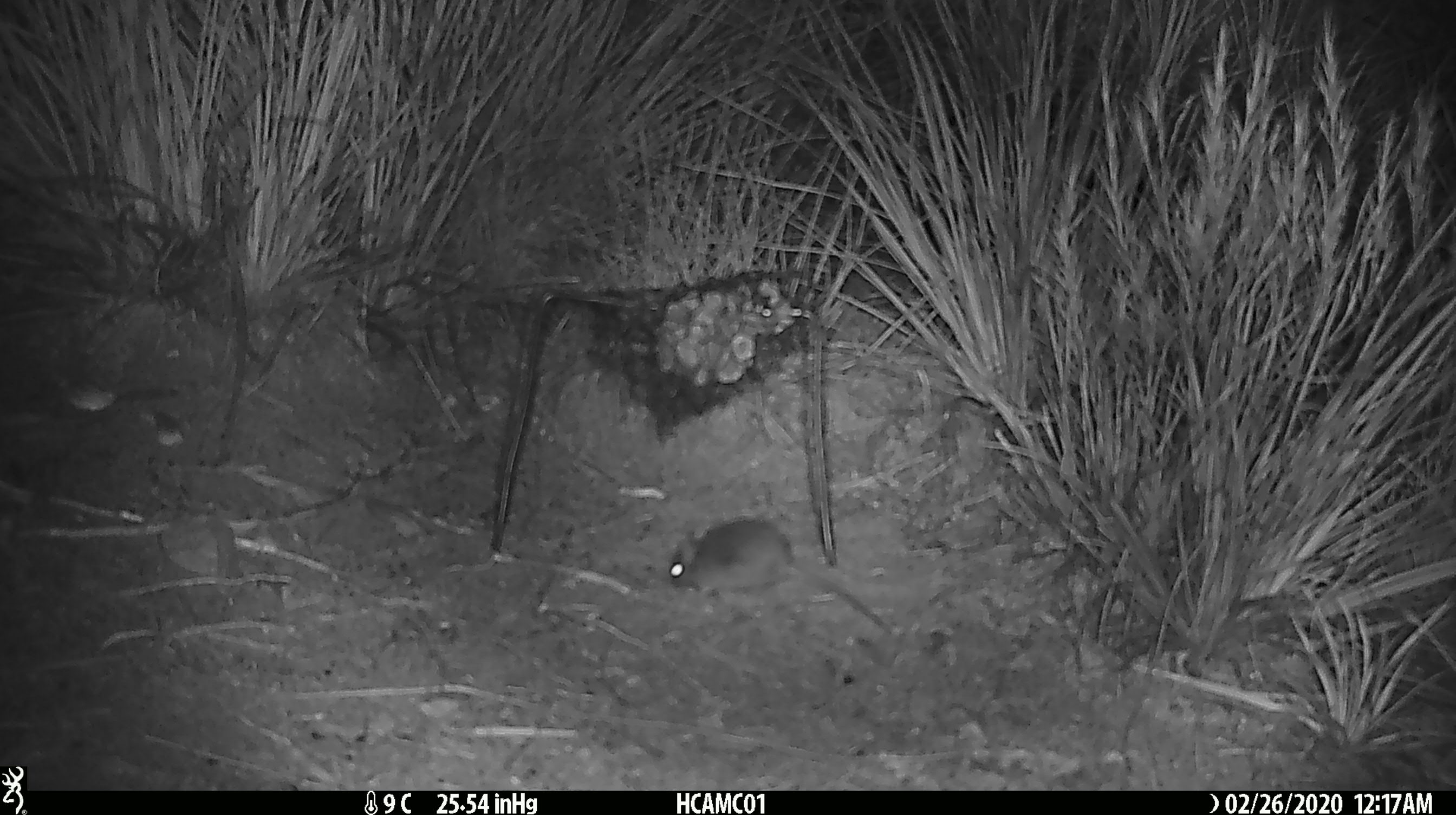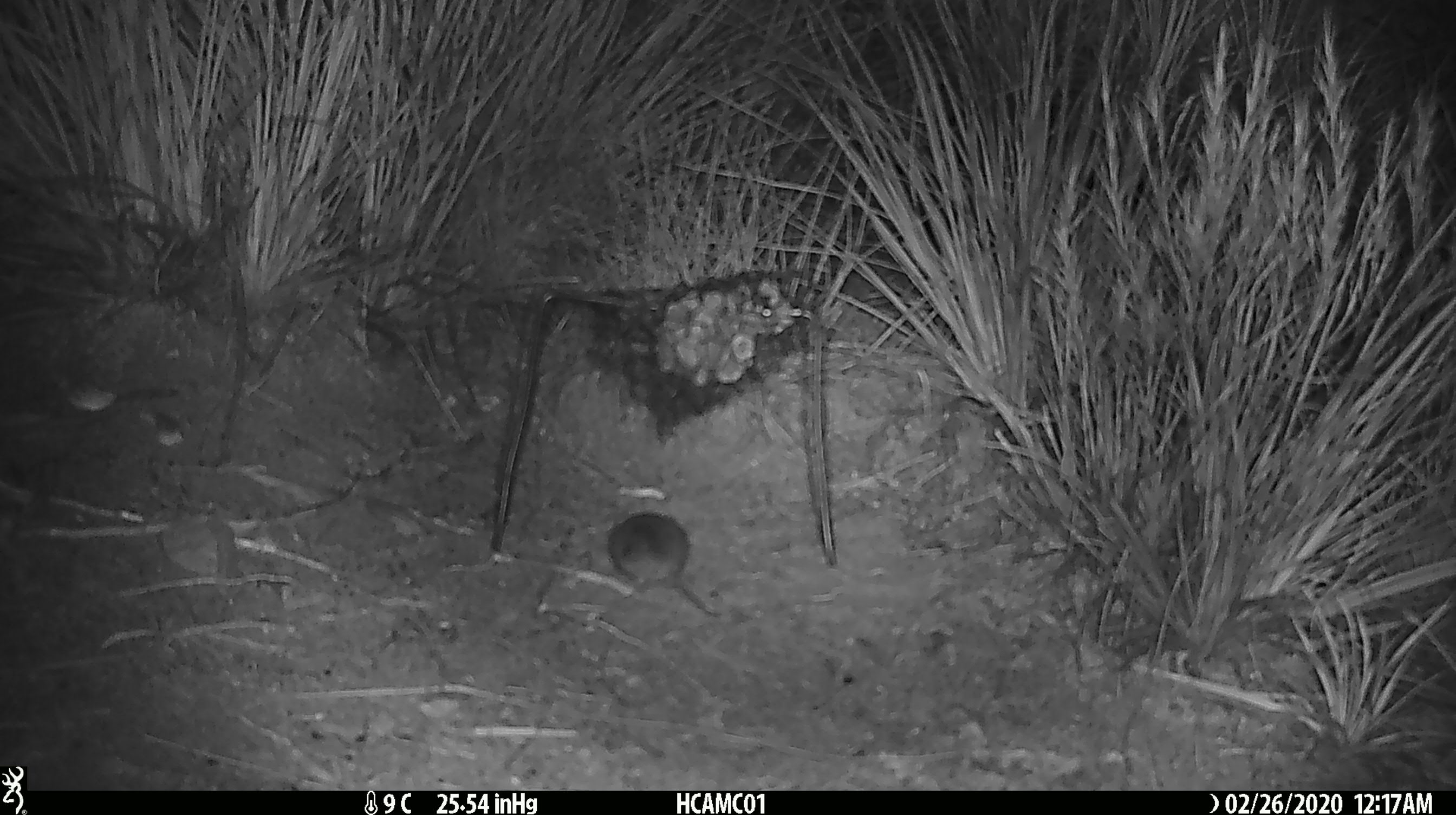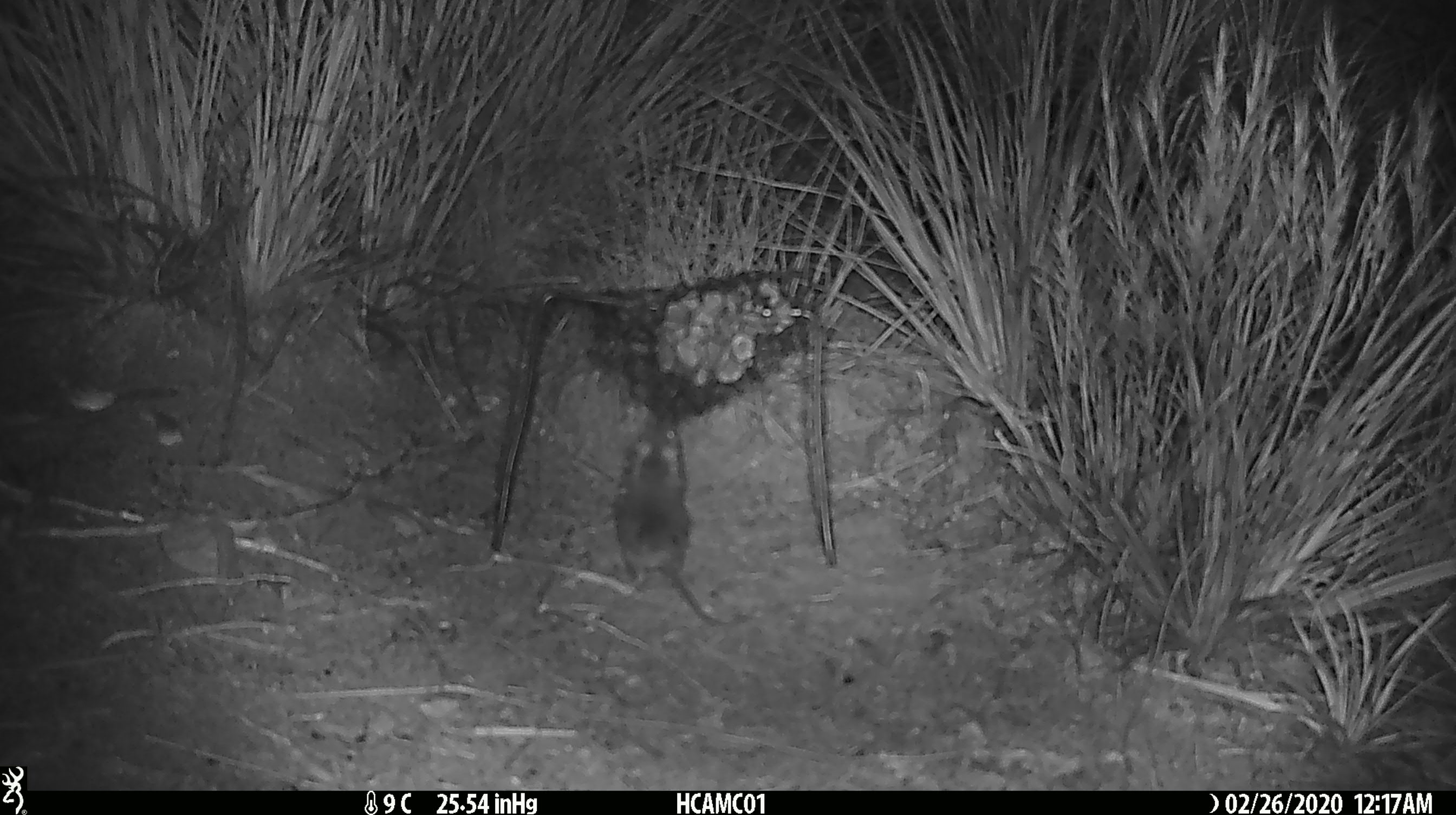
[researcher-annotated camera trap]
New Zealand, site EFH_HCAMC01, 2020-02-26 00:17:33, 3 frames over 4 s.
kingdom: Animalia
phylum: Chordata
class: Mammalia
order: Rodentia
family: Muridae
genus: Mus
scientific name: Mus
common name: mouse